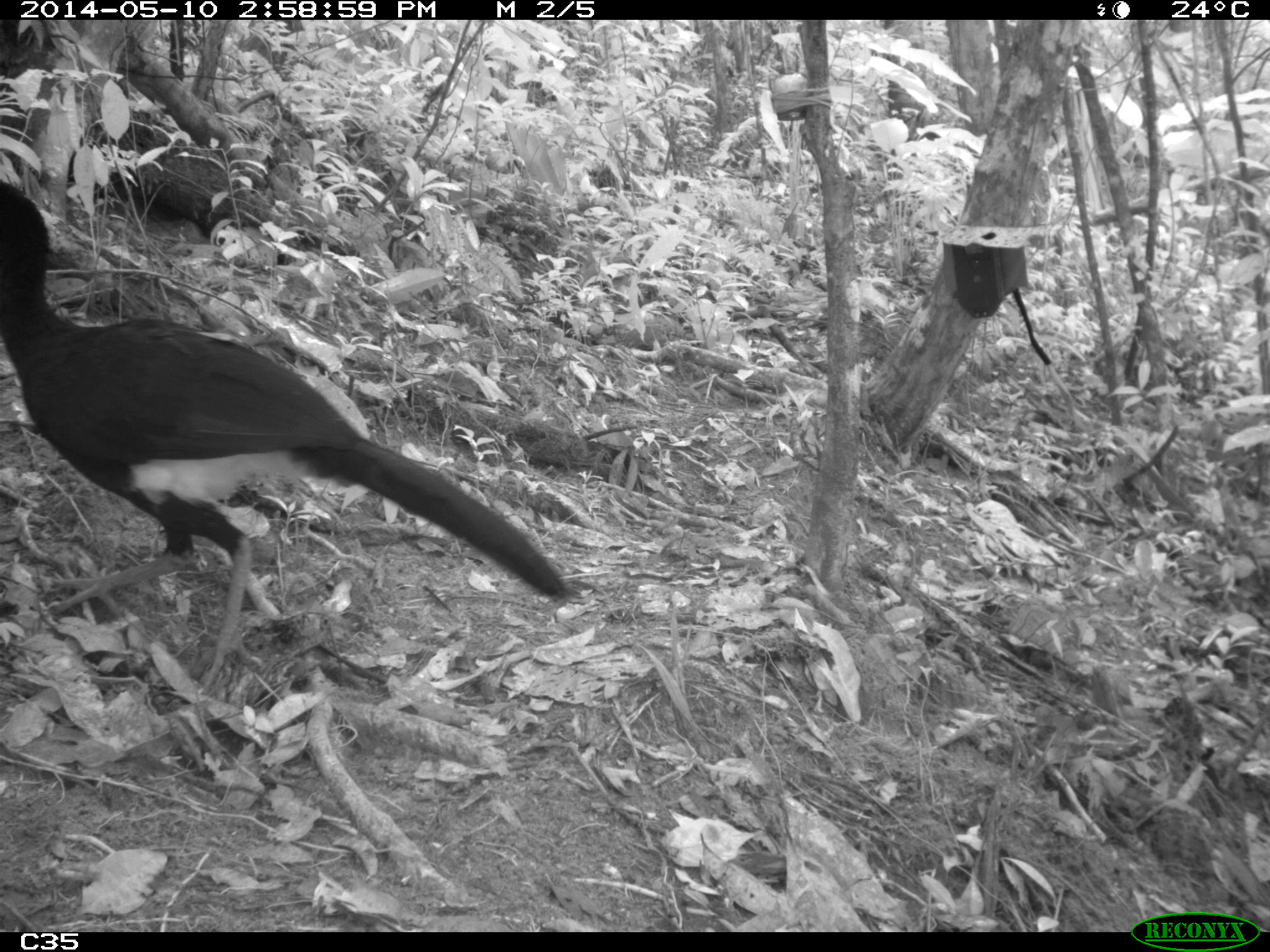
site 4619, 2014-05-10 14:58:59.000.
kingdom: Animalia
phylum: Chordata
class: Aves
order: Galliformes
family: Cracidae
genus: Crax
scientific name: Crax alector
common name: black curassow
Crax alector (black curassow), count 2, age adult, sex female.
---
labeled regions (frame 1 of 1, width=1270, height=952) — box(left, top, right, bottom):
crax alector: box(0, 178, 579, 694)